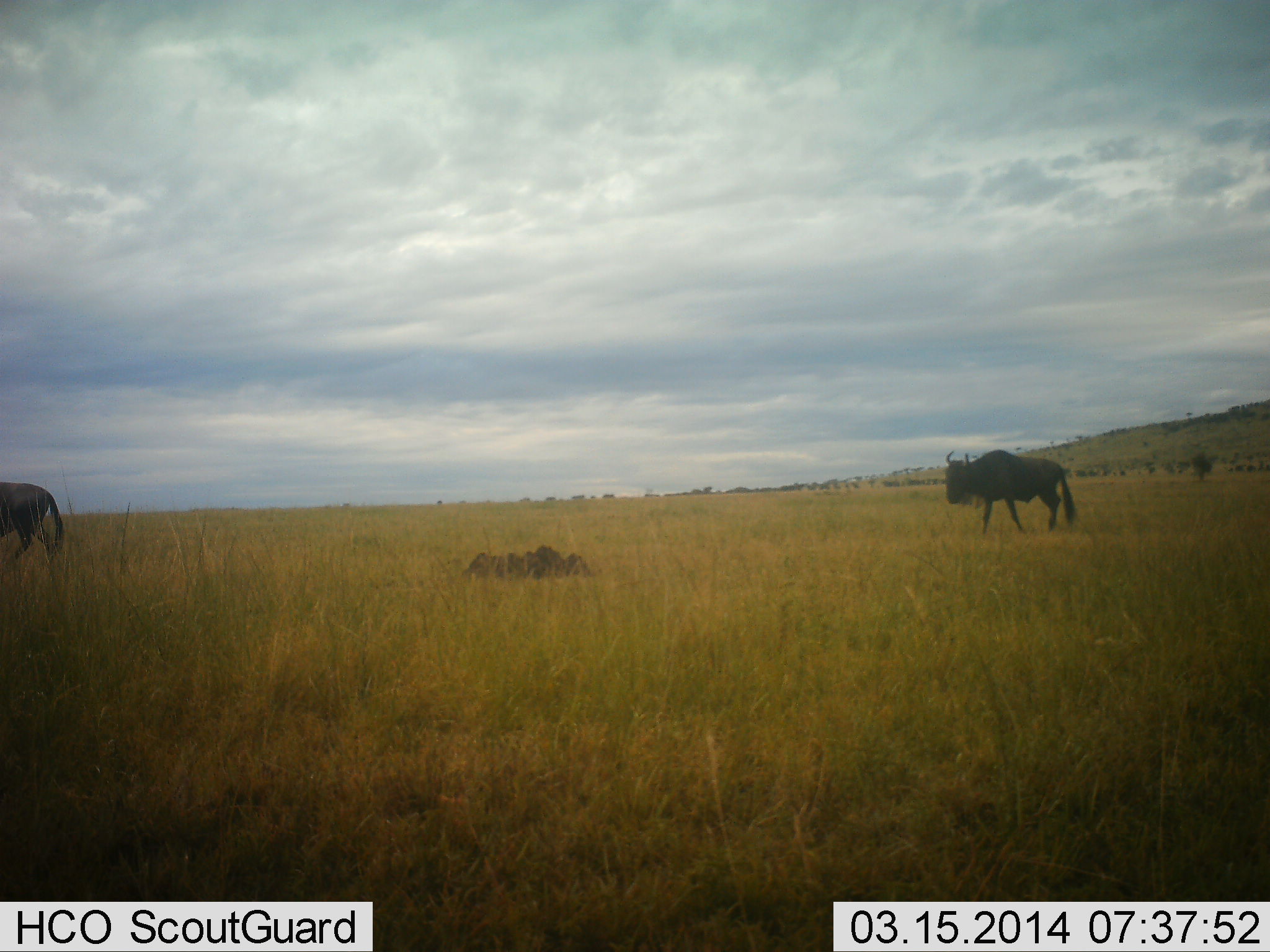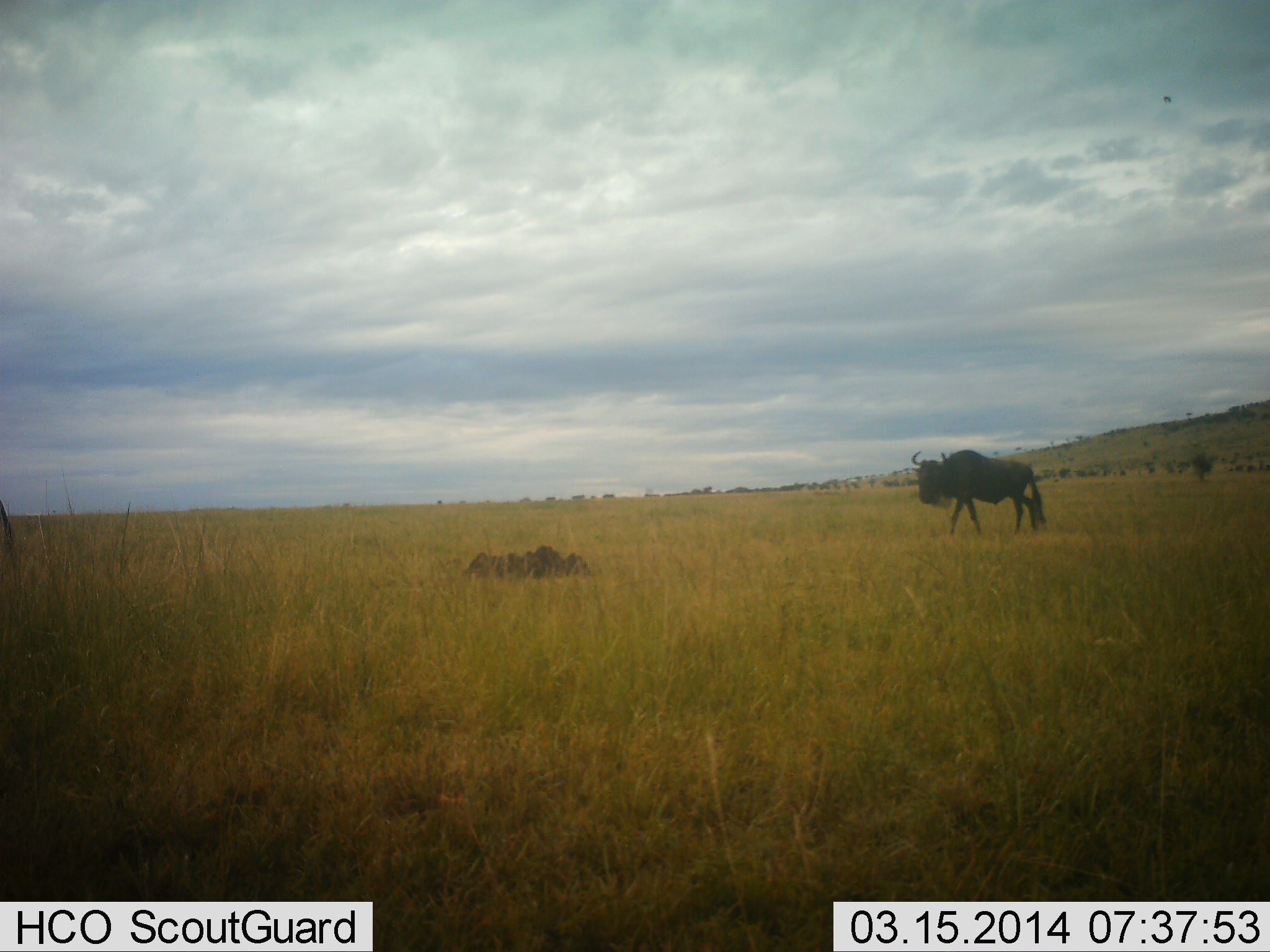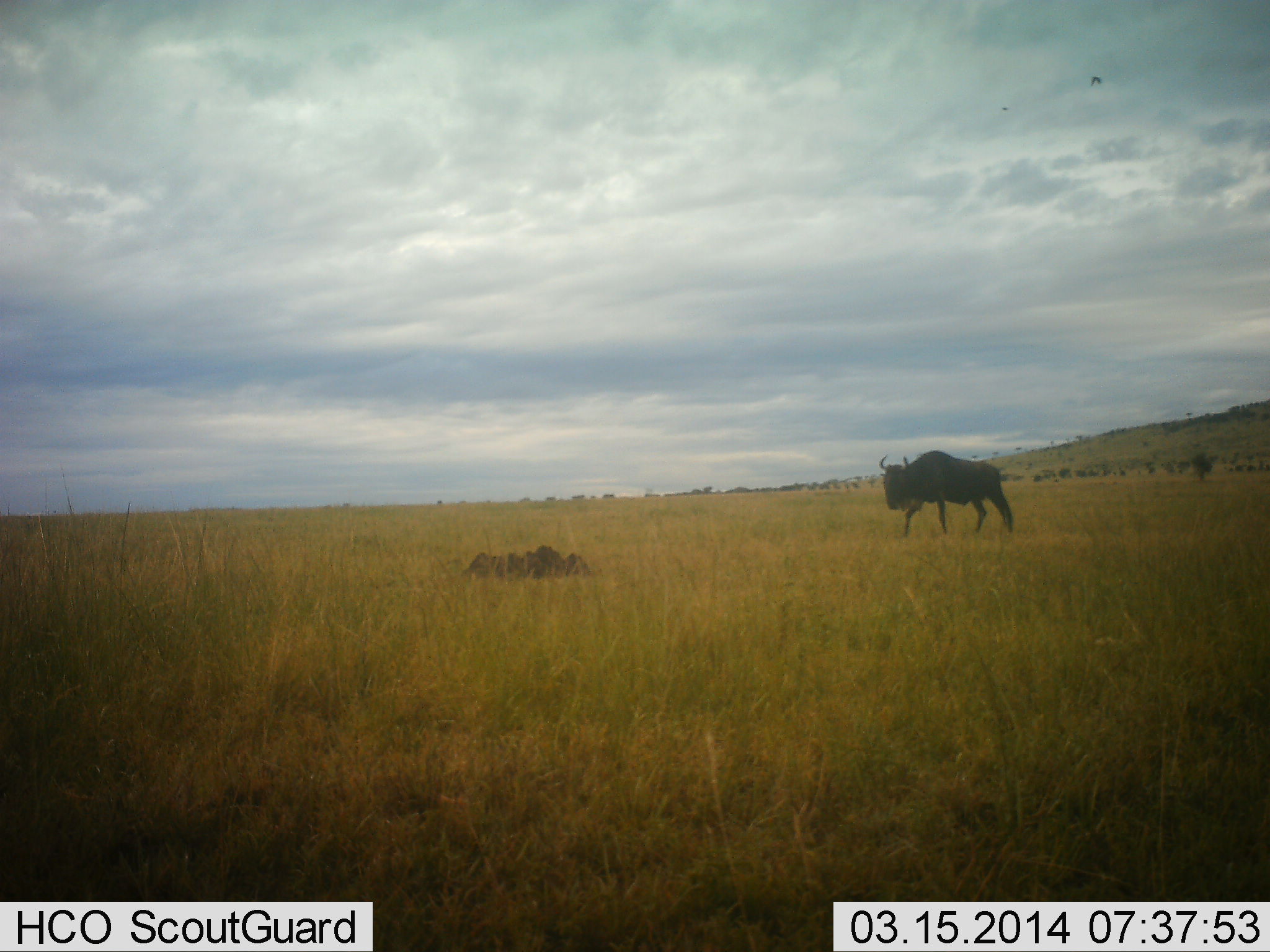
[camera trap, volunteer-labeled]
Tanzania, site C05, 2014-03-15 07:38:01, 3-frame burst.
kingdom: Animalia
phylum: Chordata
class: Mammalia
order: Artiodactyla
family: Bovidae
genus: Connochaetes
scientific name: Connochaetes taurinus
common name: blue wildebeest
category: wildebeest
Wildebeest (blue wildebeest) (Connochaetes taurinus), count 2. Behavior (volunteer vote fractions): standing 0%, resting 0%, moving 100%, interacting 0%. Young present (vote fraction): 0%. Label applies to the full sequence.